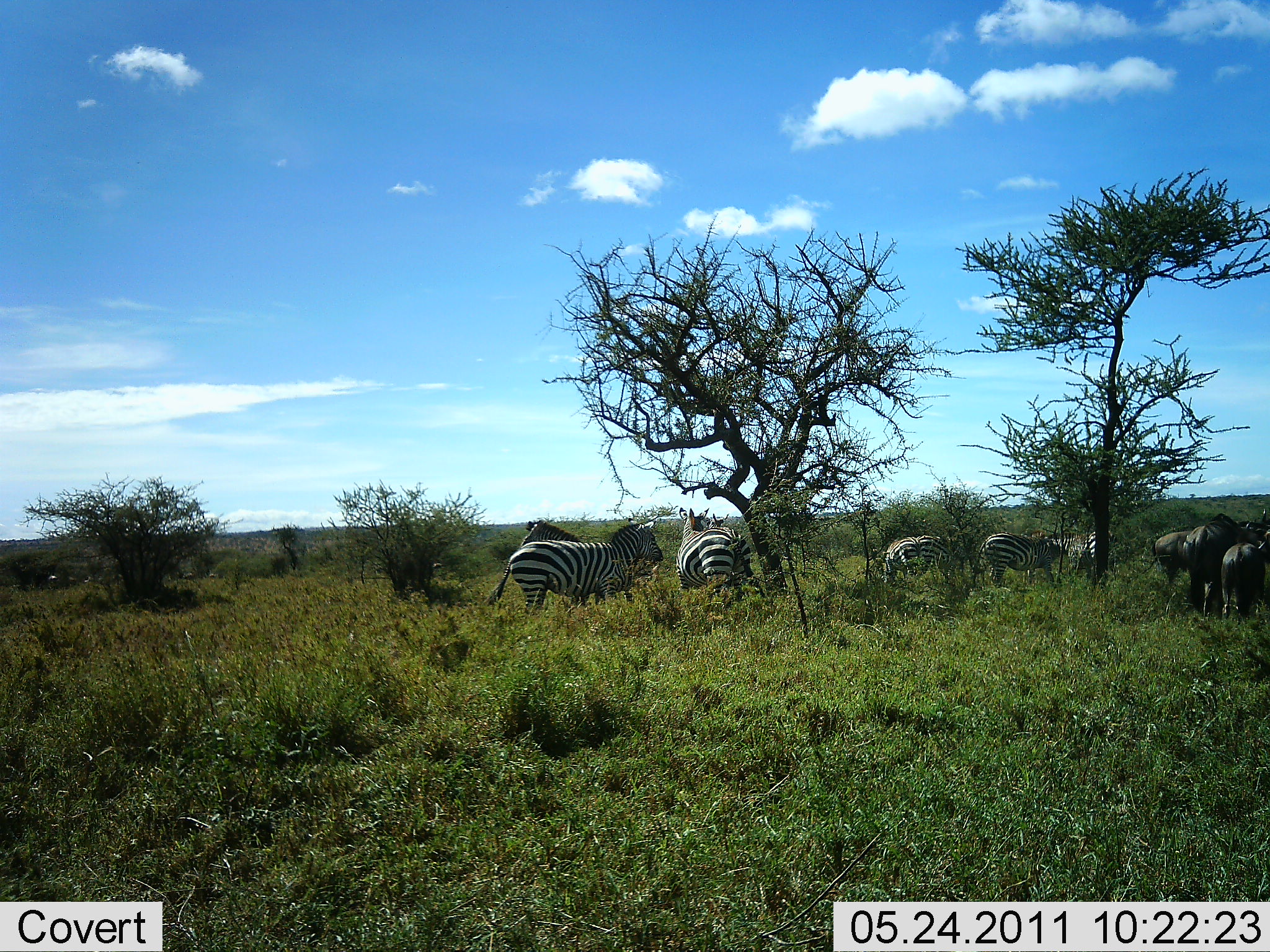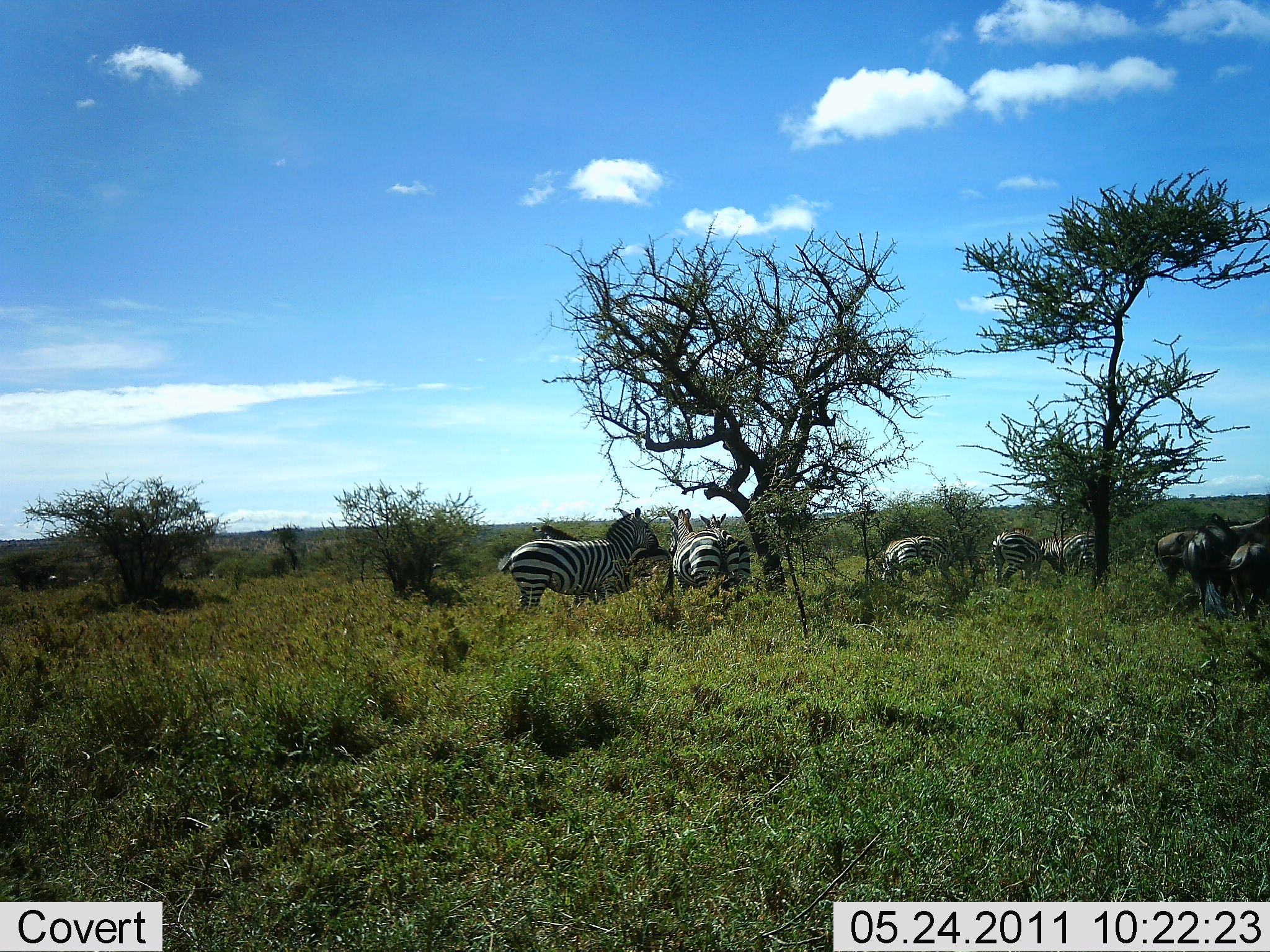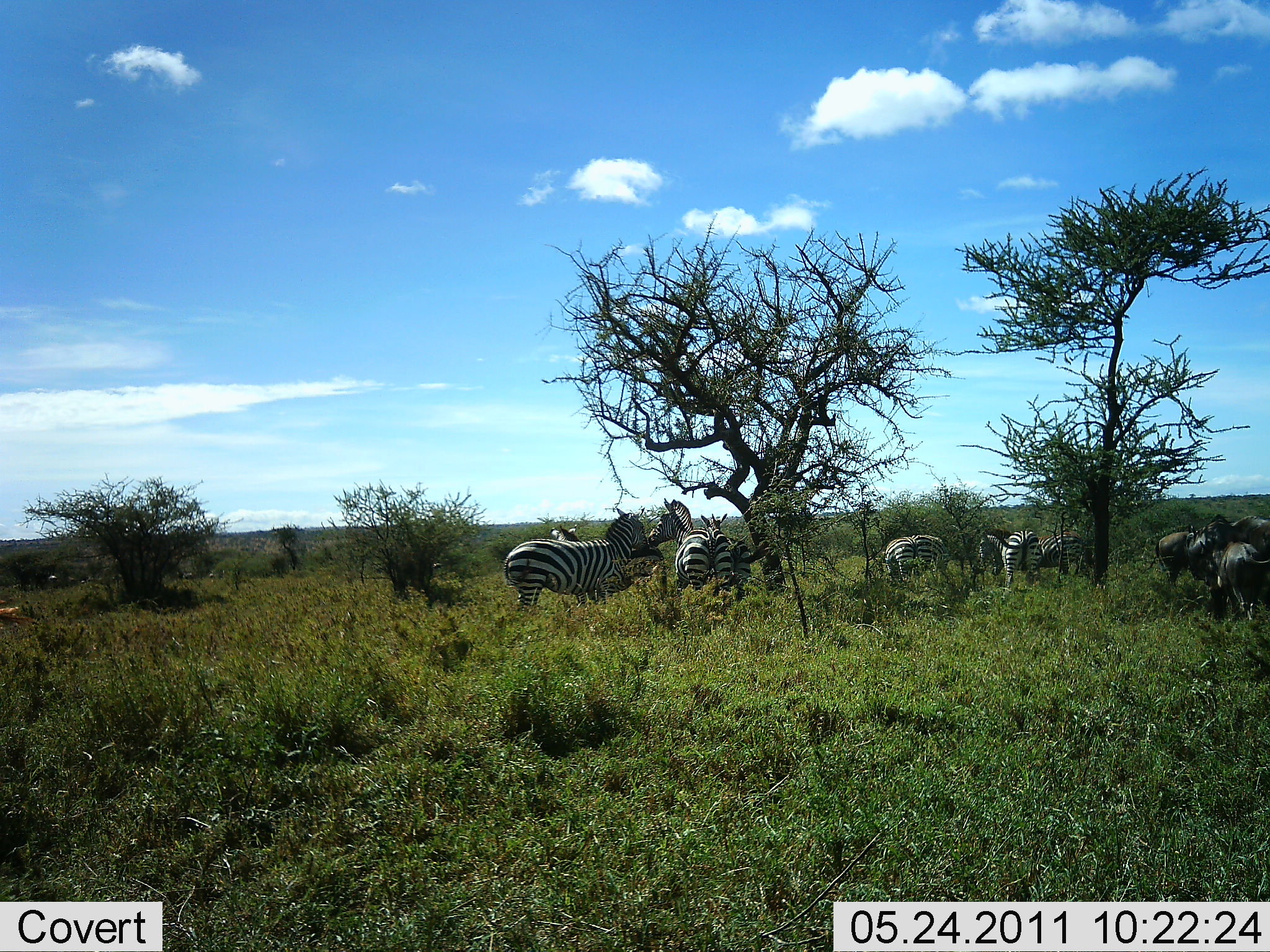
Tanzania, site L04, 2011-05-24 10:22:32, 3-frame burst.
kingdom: Animalia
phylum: Chordata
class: Mammalia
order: Artiodactyla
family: Bovidae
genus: Connochaetes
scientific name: Connochaetes taurinus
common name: blue wildebeest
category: wildebeest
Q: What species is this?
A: Wildebeest (blue wildebeest) (Connochaetes taurinus).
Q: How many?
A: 3.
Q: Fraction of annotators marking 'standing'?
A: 64%.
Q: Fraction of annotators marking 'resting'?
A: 0%.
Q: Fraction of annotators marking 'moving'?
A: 27%.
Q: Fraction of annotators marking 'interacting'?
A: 9%.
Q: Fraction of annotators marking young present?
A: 0%.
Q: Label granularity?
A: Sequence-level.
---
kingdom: Animalia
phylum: Chordata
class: Mammalia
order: Perissodactyla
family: Equidae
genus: Equus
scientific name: Equus quagga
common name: plains zebra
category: zebra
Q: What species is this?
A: Zebra (plains zebra) (Equus quagga).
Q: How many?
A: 7.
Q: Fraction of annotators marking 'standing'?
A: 64%.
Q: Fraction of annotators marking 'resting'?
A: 5%.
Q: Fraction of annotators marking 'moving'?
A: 18%.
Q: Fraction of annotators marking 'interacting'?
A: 27%.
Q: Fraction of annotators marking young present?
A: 0%.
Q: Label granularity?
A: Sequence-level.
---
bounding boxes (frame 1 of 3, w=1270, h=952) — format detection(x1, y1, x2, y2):
animal: detection(483, 509, 663, 615); detection(675, 506, 771, 613); detection(1155, 508, 1270, 585); detection(1182, 513, 1259, 620); detection(972, 532, 1062, 589); detection(1219, 535, 1265, 622); detection(1069, 530, 1119, 583); detection(916, 534, 957, 584); detection(878, 536, 918, 587); detection(517, 521, 584, 543); detection(1046, 531, 1080, 551)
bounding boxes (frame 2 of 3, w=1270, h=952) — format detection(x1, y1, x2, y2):
animal: detection(502, 509, 663, 615); detection(1154, 513, 1270, 590); detection(665, 506, 727, 613); detection(1182, 511, 1240, 620); detection(696, 511, 751, 606); detection(1221, 541, 1270, 622); detection(1038, 531, 1097, 589); detection(988, 532, 1041, 589); detection(915, 534, 963, 584); detection(878, 536, 918, 586); detection(517, 521, 584, 543)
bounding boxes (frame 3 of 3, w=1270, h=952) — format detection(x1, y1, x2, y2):
animal: detection(483, 509, 663, 615); detection(1185, 511, 1269, 591); detection(1200, 534, 1270, 623); detection(671, 513, 731, 600); detection(1146, 520, 1217, 585); detection(711, 511, 755, 603); detection(975, 532, 1043, 589); detection(1039, 530, 1085, 589); detection(914, 533, 949, 578); detection(884, 534, 916, 583); detection(517, 521, 584, 543)